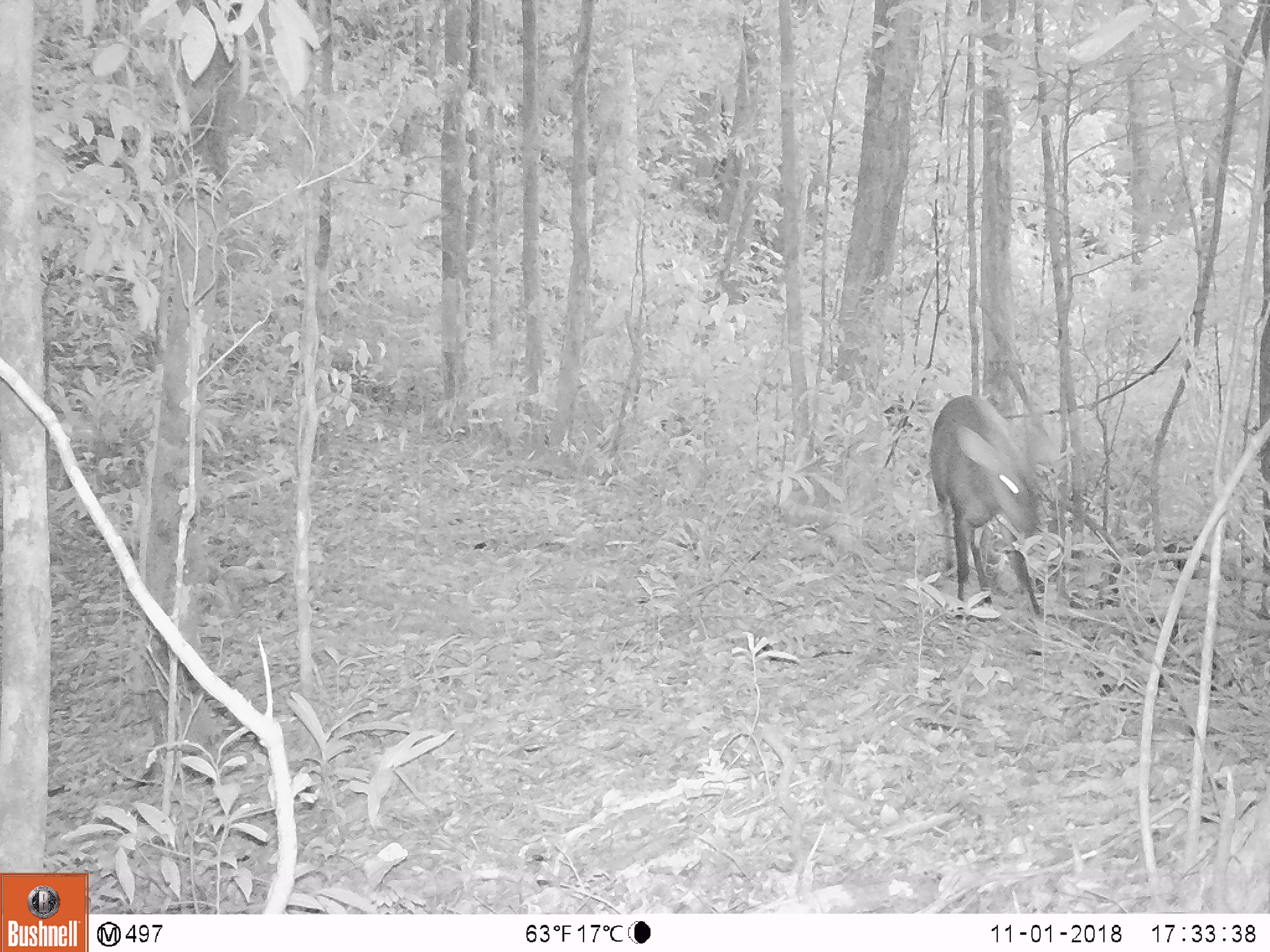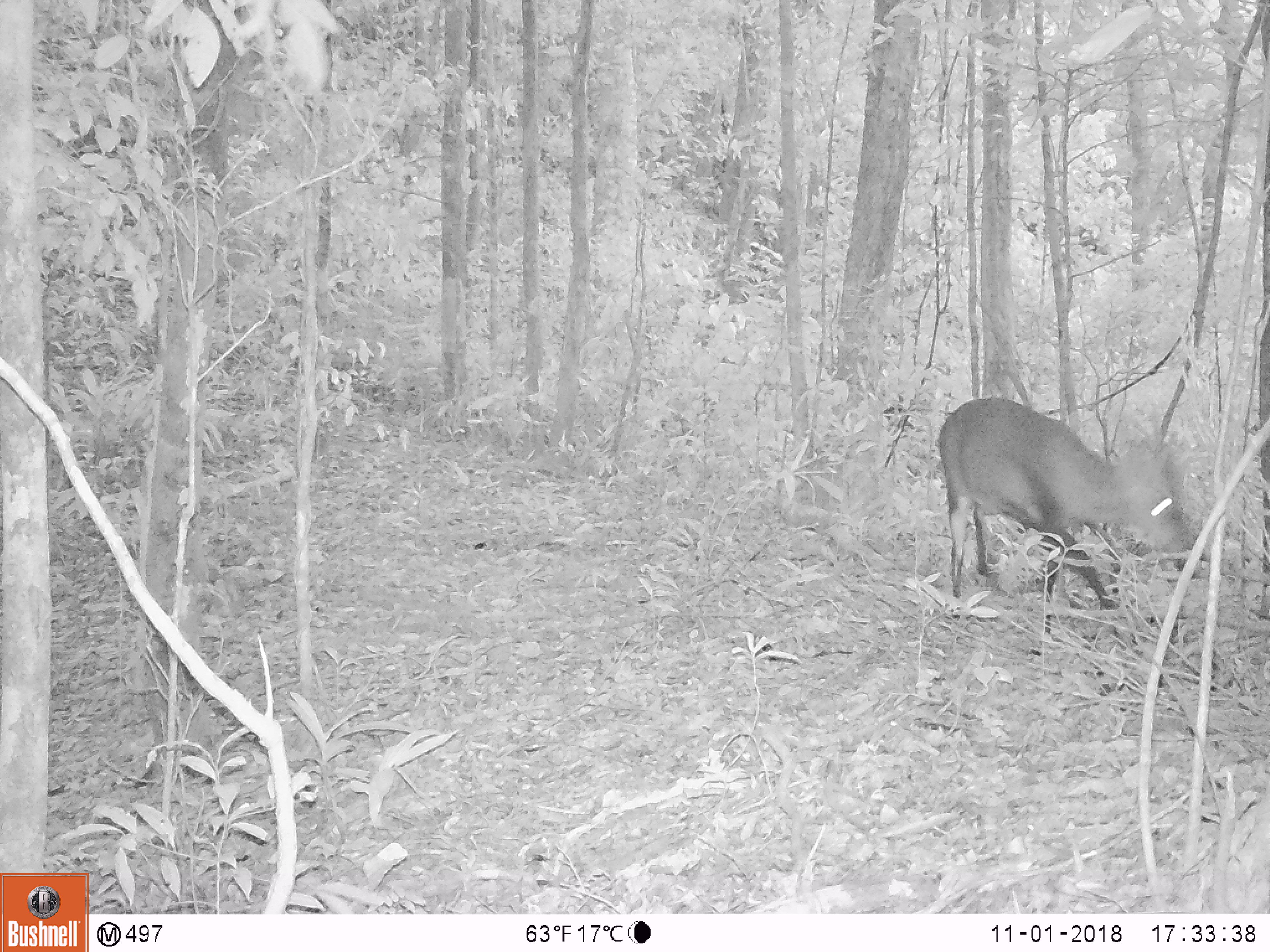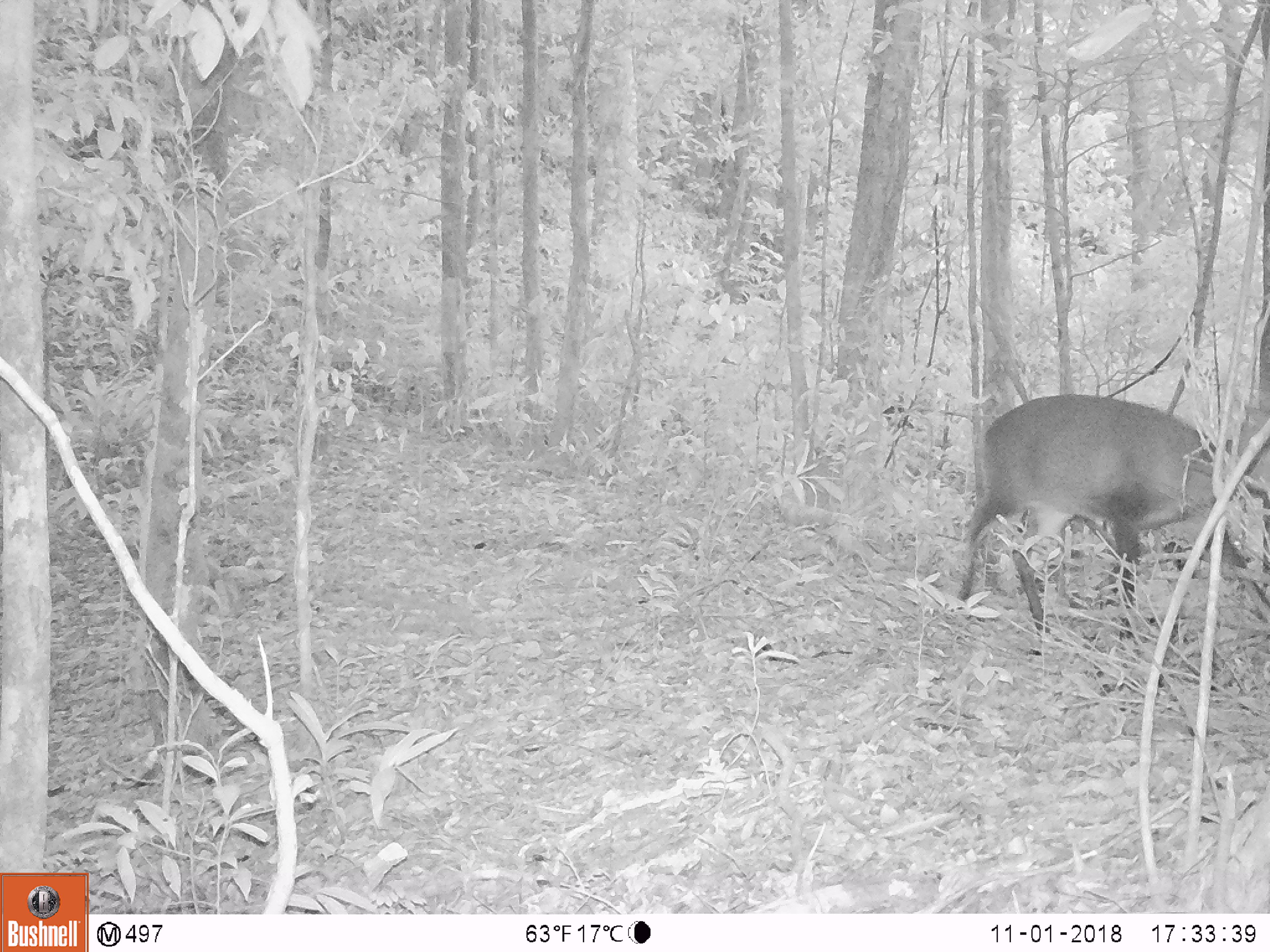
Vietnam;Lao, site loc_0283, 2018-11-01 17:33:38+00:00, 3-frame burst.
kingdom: Animalia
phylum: Chordata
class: Mammalia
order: Artiodactyla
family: Cervidae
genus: Muntiacus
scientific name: Muntiacus vuquangensis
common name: large-antlered muntjac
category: large antlered muntjac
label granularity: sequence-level